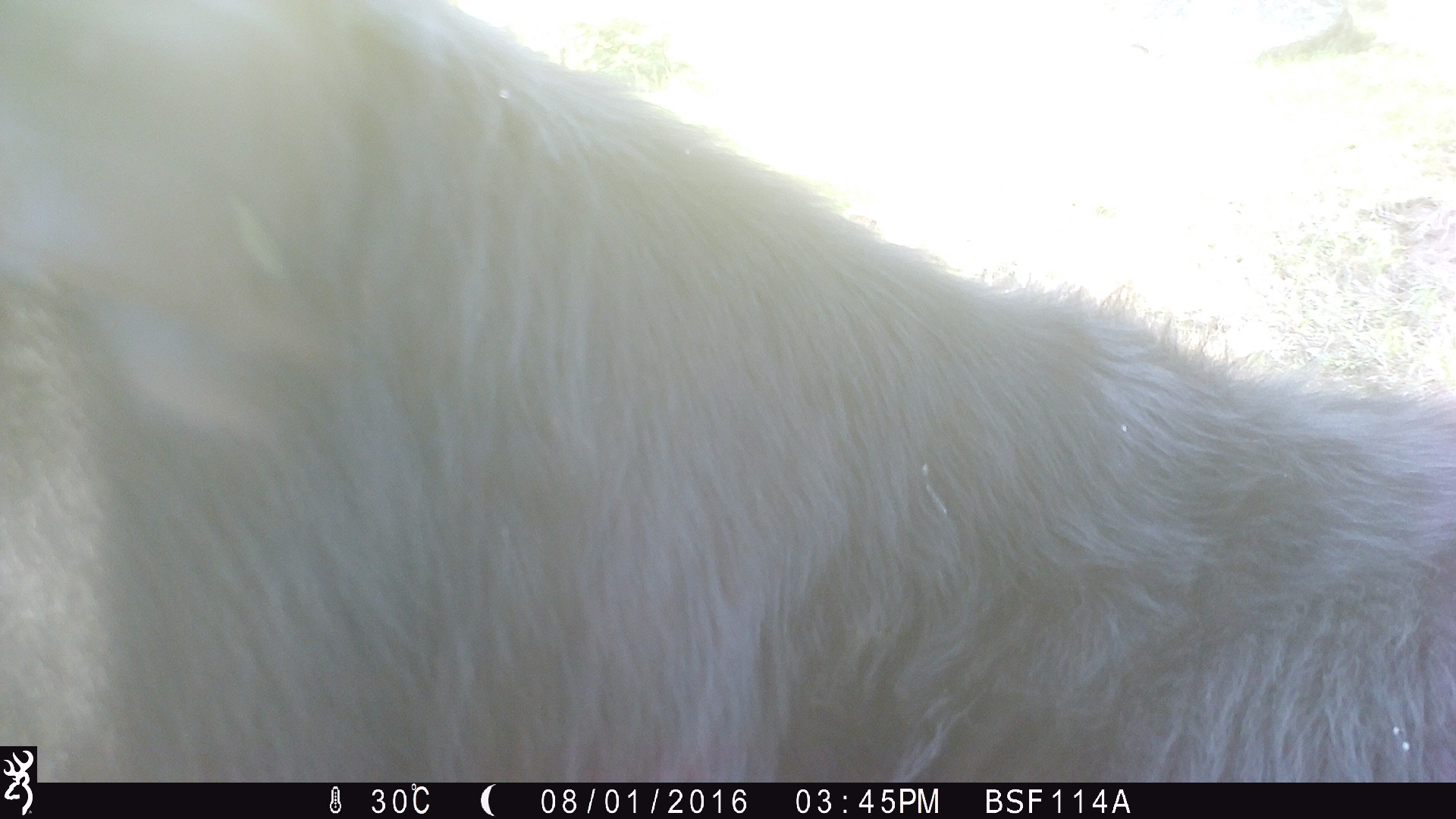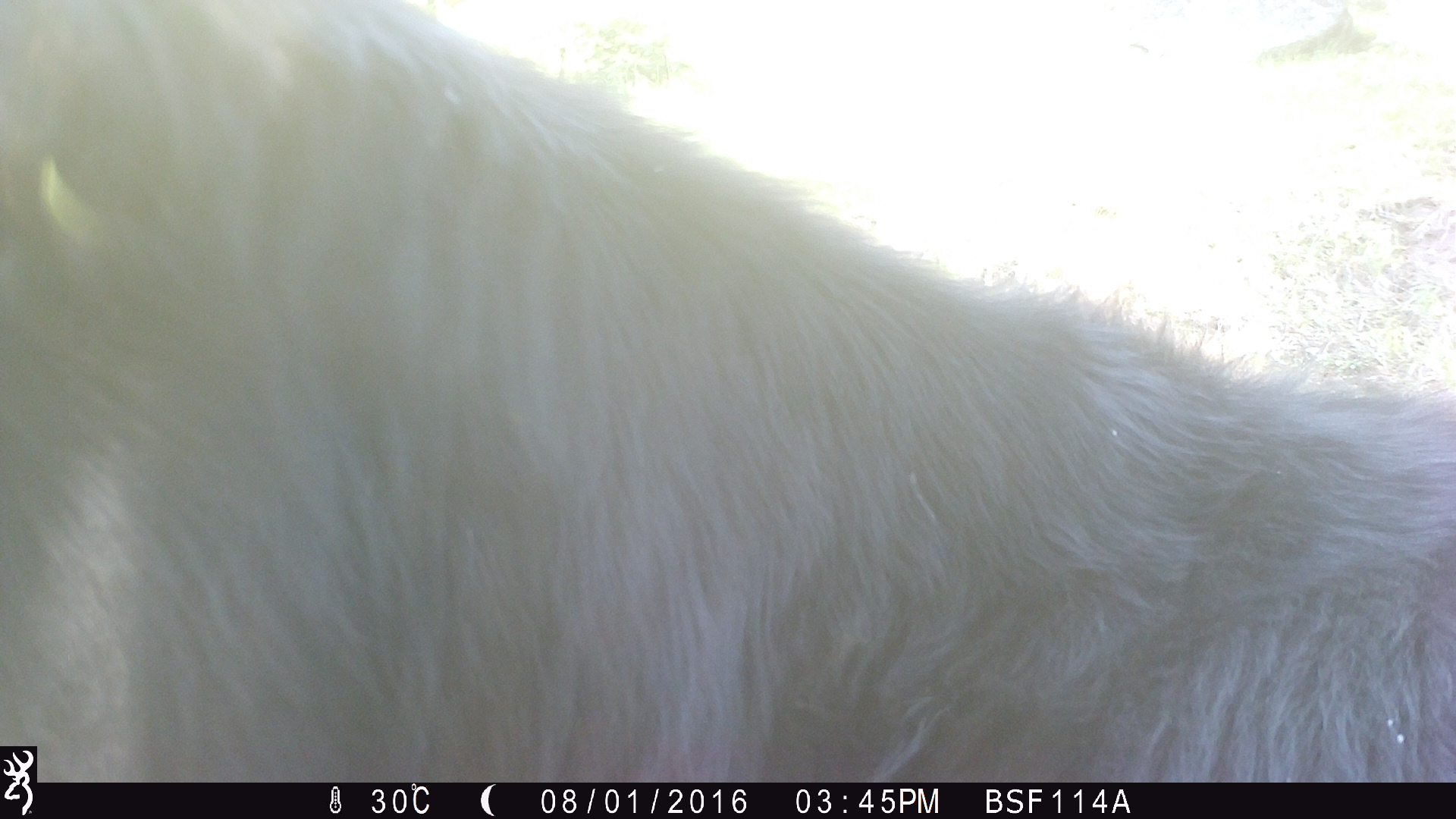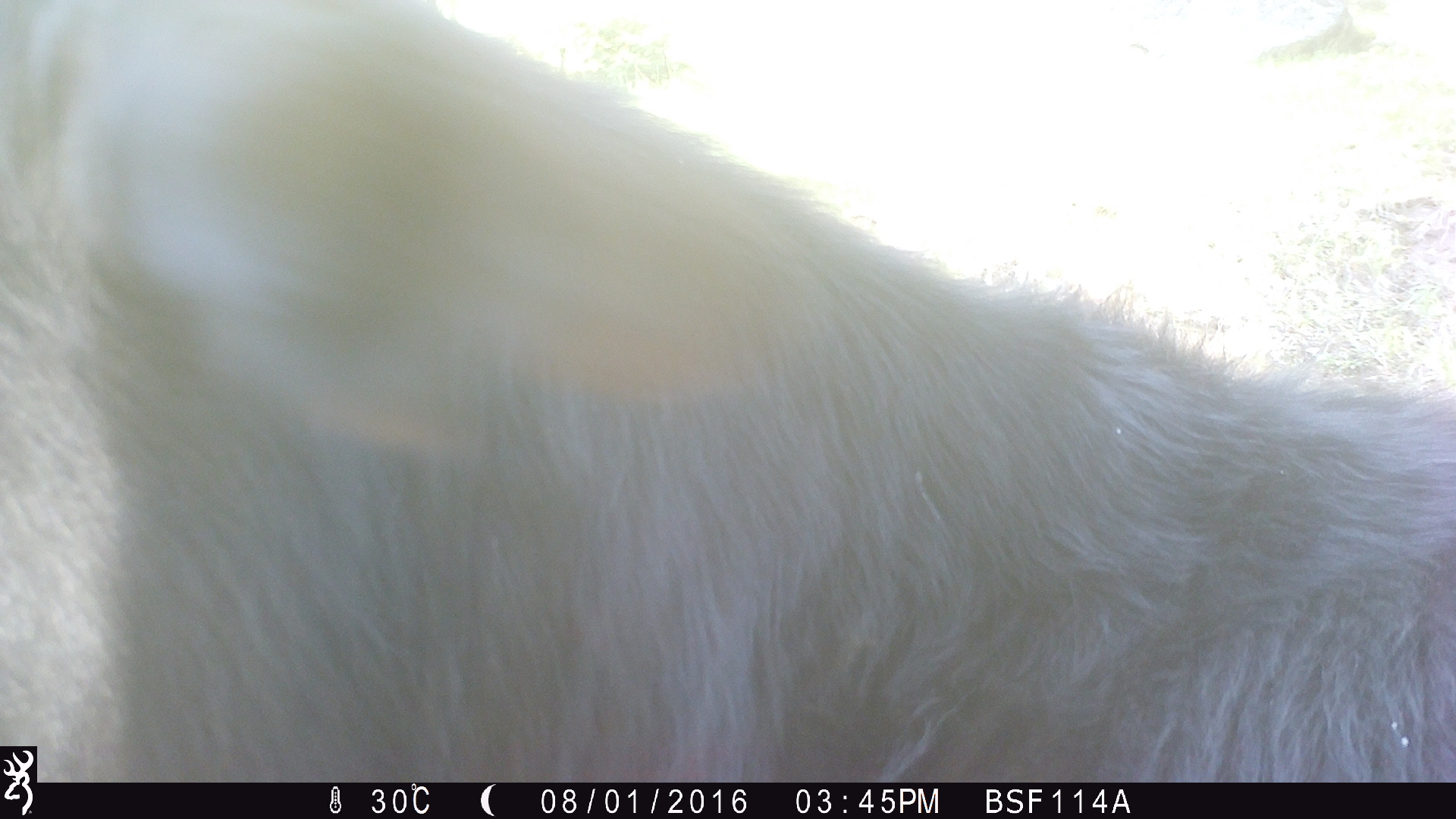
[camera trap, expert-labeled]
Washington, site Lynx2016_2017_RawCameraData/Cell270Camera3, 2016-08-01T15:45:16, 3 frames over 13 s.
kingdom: Animalia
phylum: Chordata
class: Mammalia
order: Artiodactyla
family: Bovidae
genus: Bos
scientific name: Bos taurus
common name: domestic cattle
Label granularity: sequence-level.